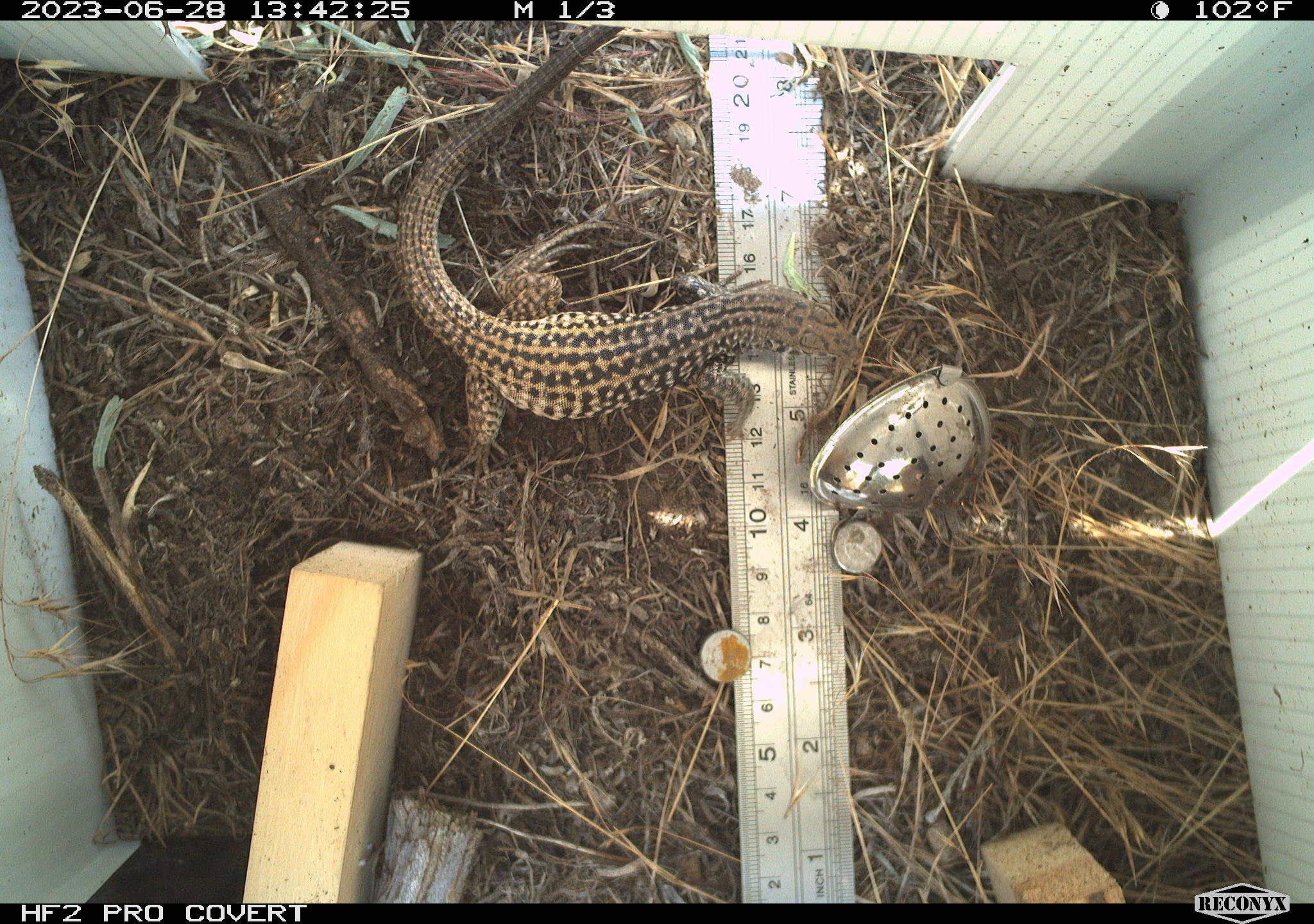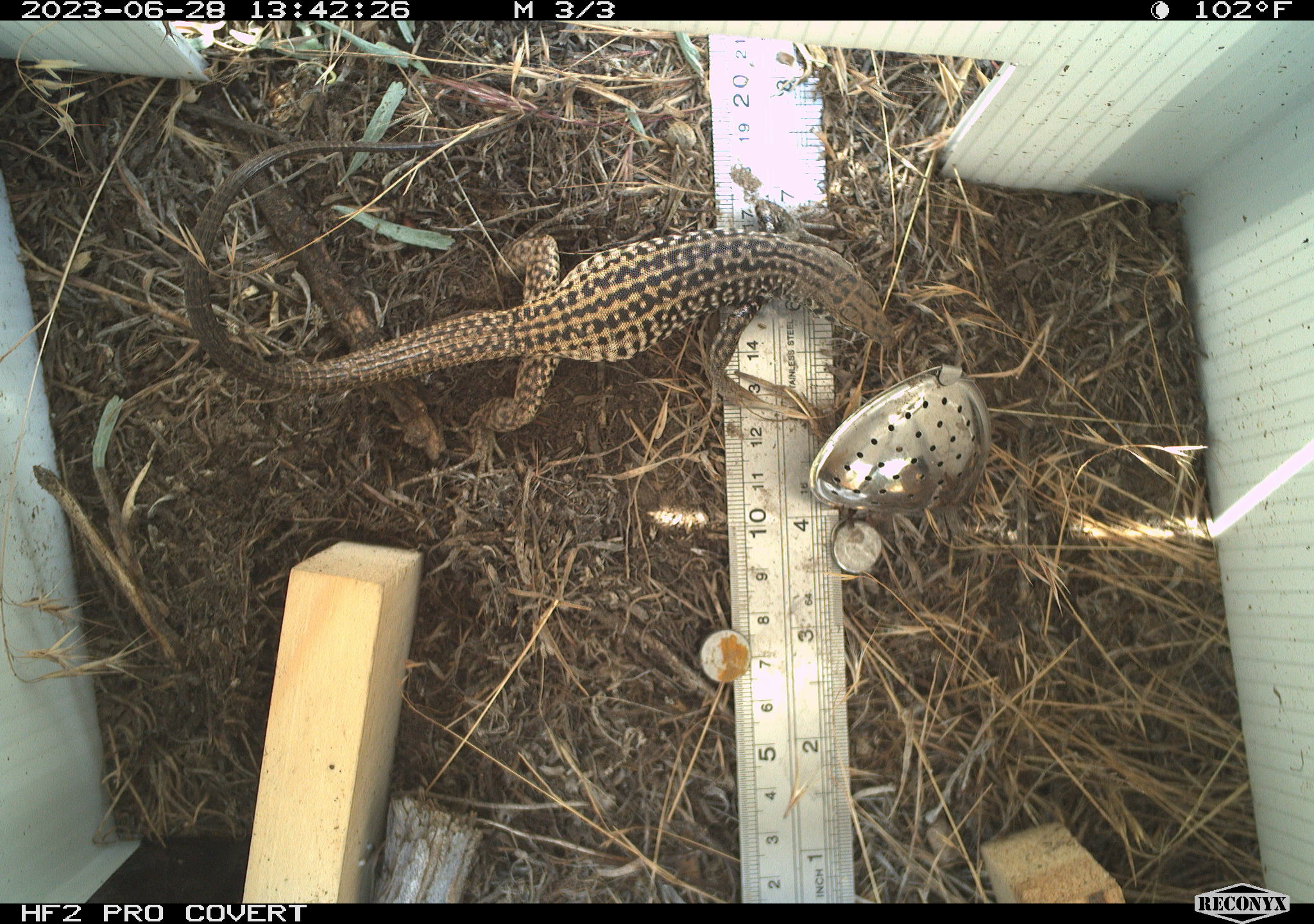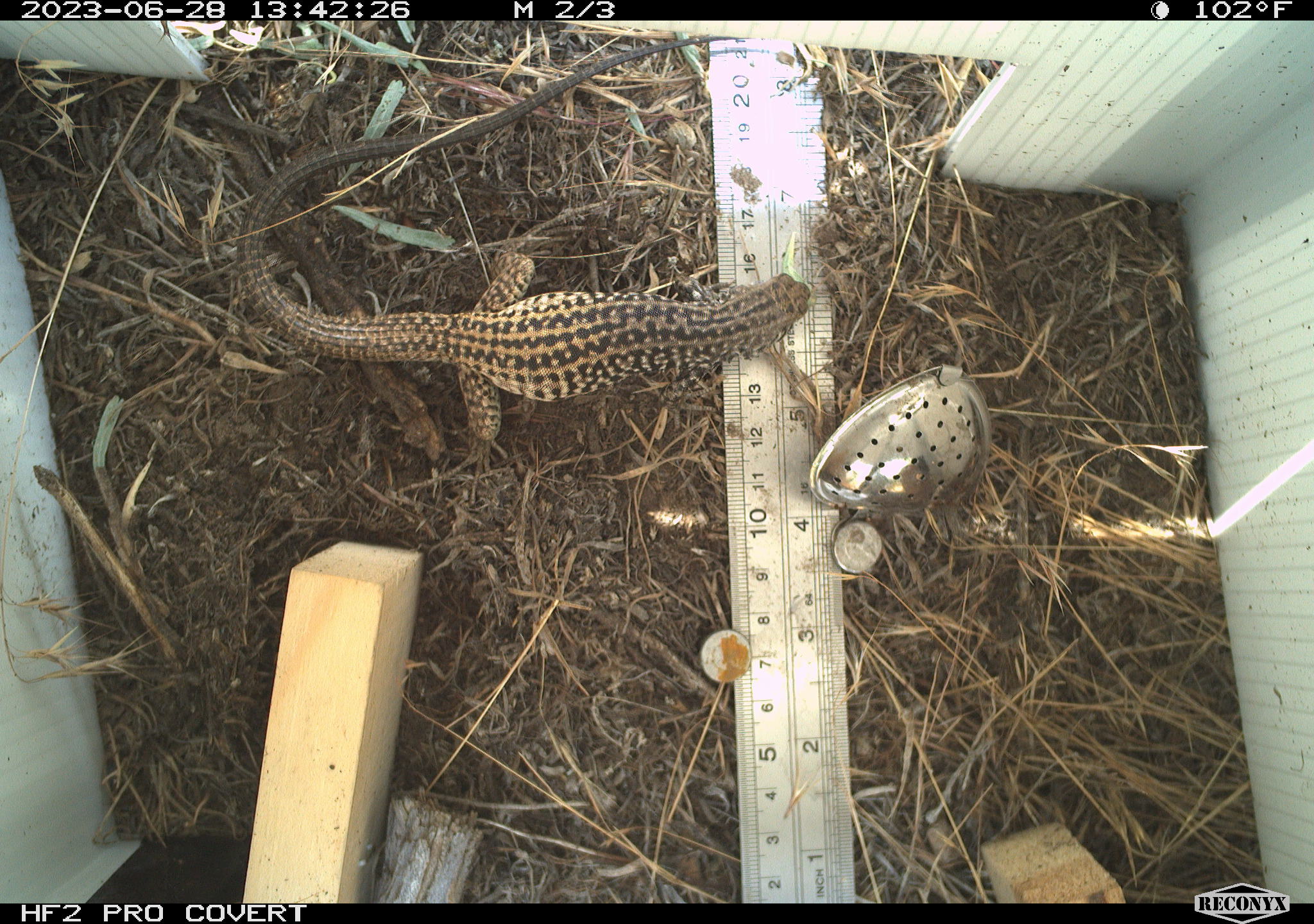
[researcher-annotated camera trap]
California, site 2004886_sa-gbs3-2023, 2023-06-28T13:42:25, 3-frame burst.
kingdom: Animalia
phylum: Chordata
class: Reptilia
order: Squamata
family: Teiidae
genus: Aspidoscelis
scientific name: Aspidoscelis tigris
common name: western whiptail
Western whiptail (Aspidoscelis tigris).